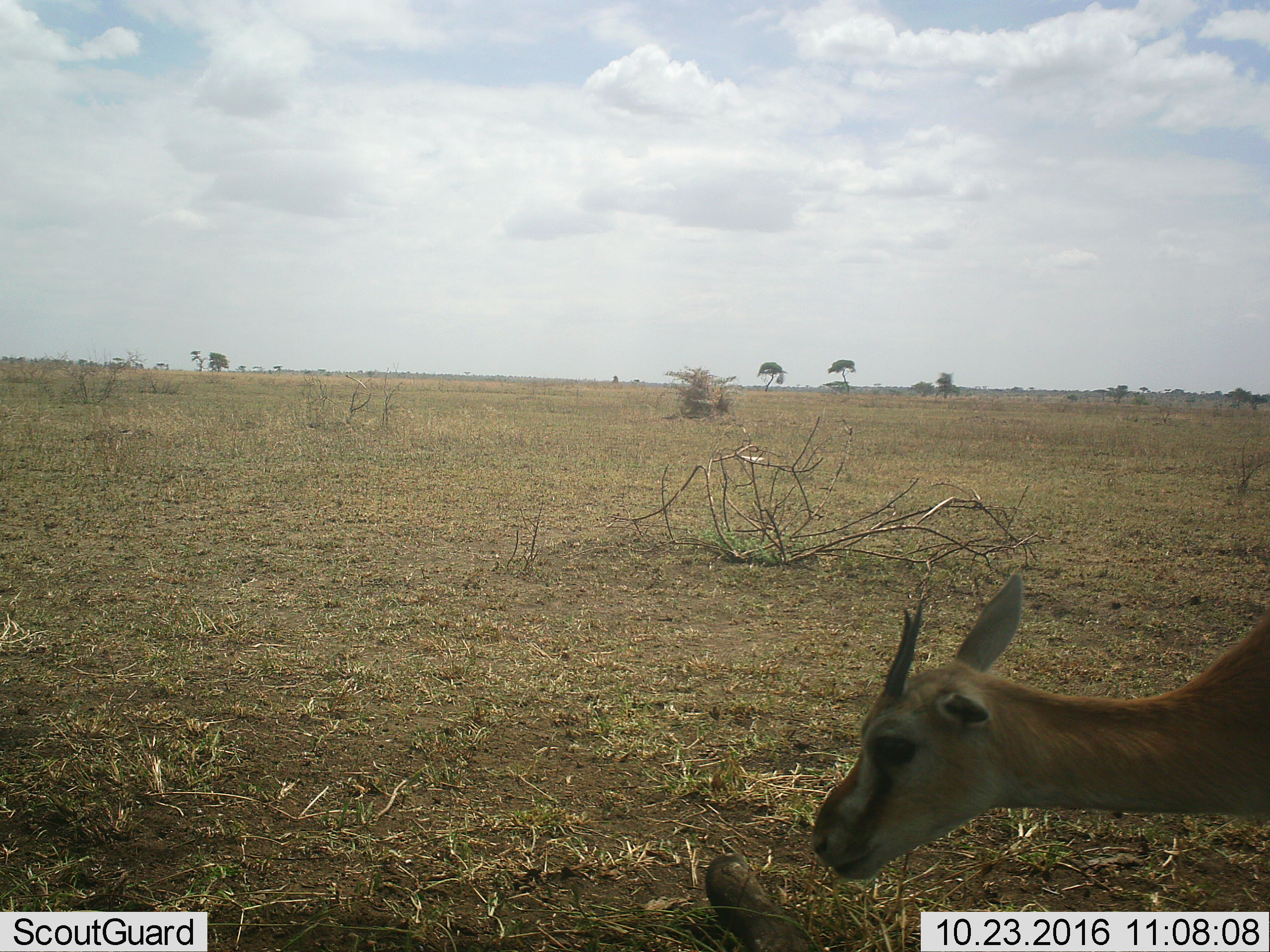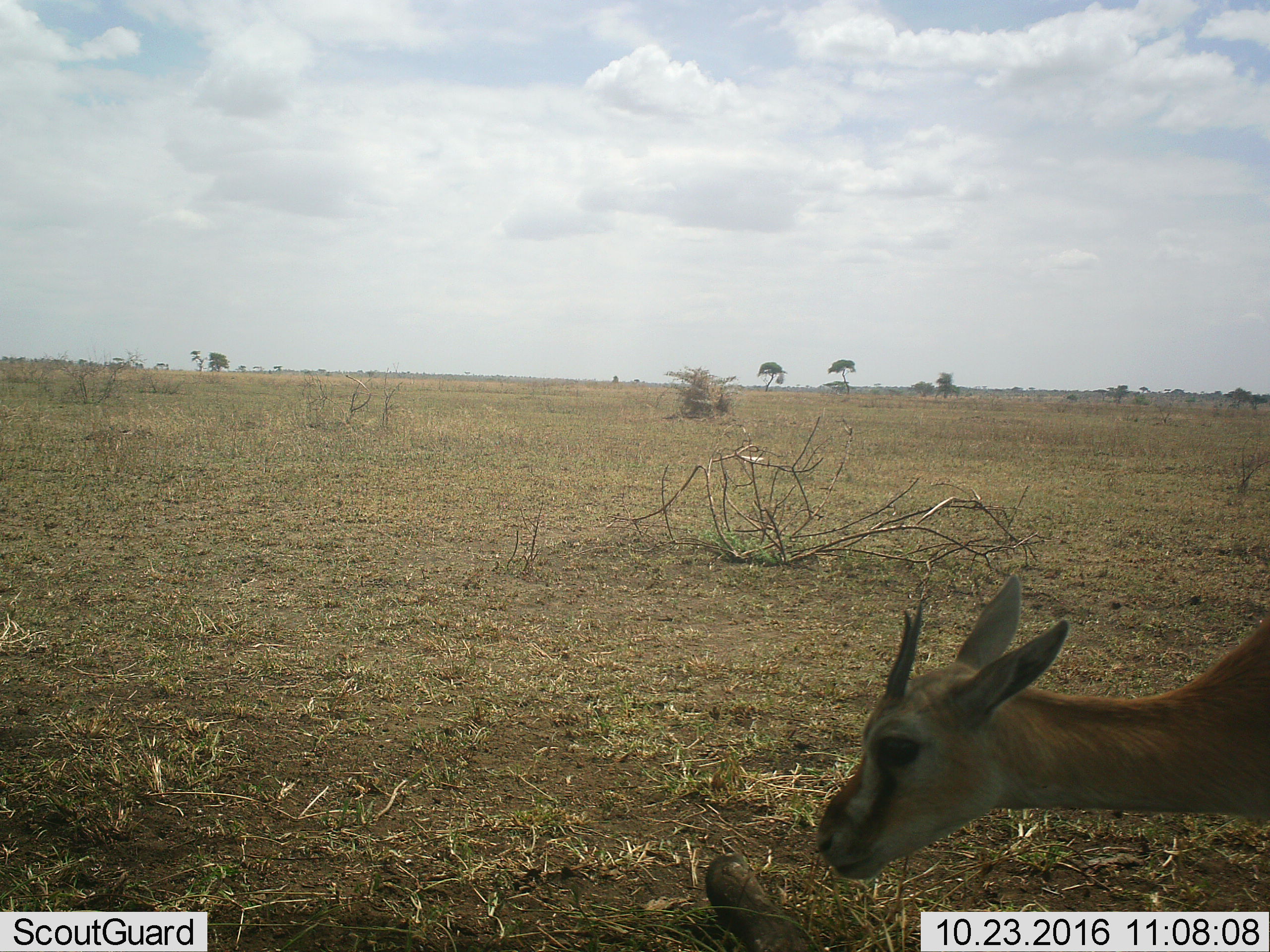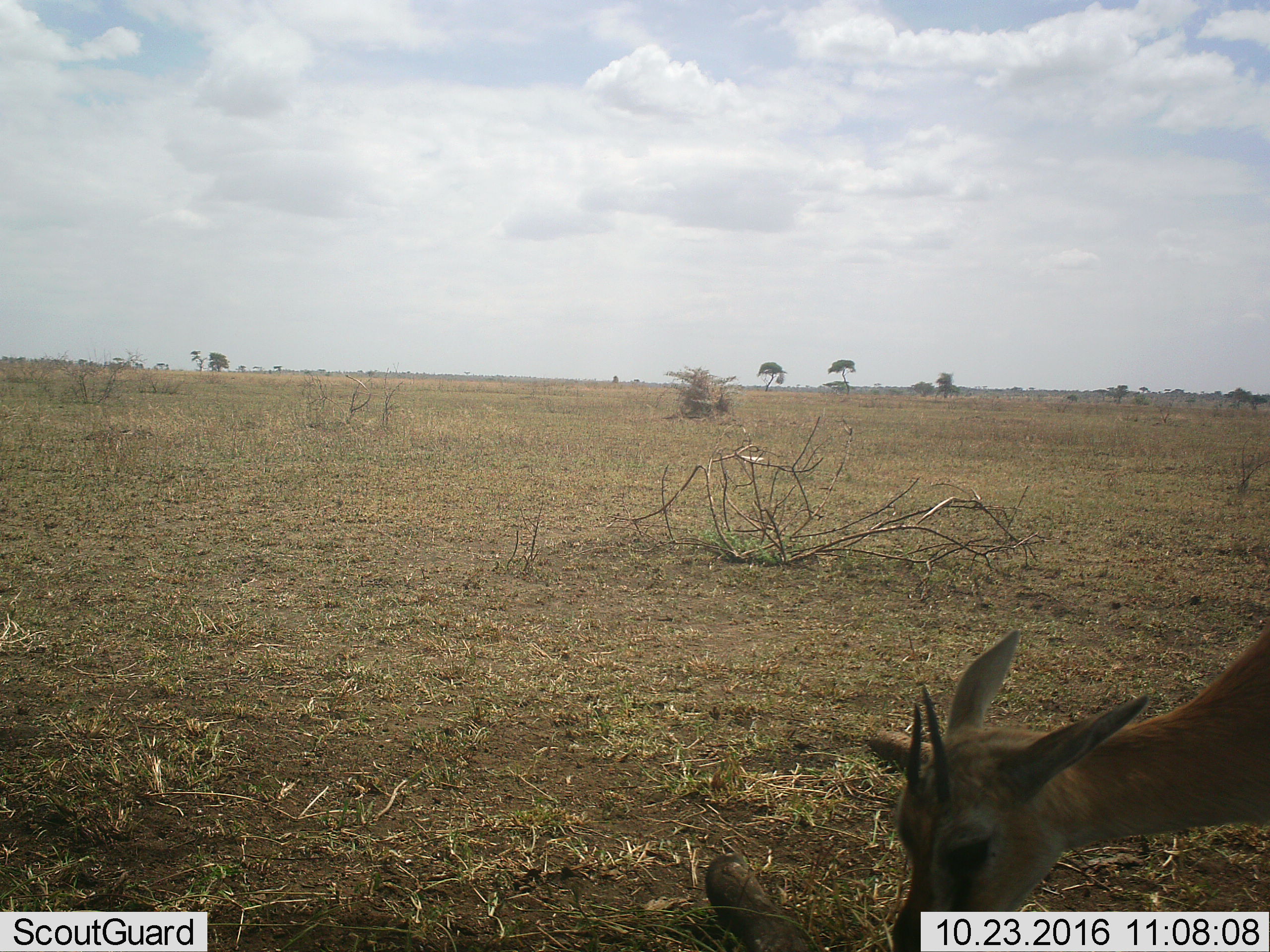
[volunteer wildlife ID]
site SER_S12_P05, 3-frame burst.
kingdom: Animalia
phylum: Chordata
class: Mammalia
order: Artiodactyla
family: Bovidae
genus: Eudorcas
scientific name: Eudorcas thomsonii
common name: thomson's gazelle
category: gazellethomsons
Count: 1.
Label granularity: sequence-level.